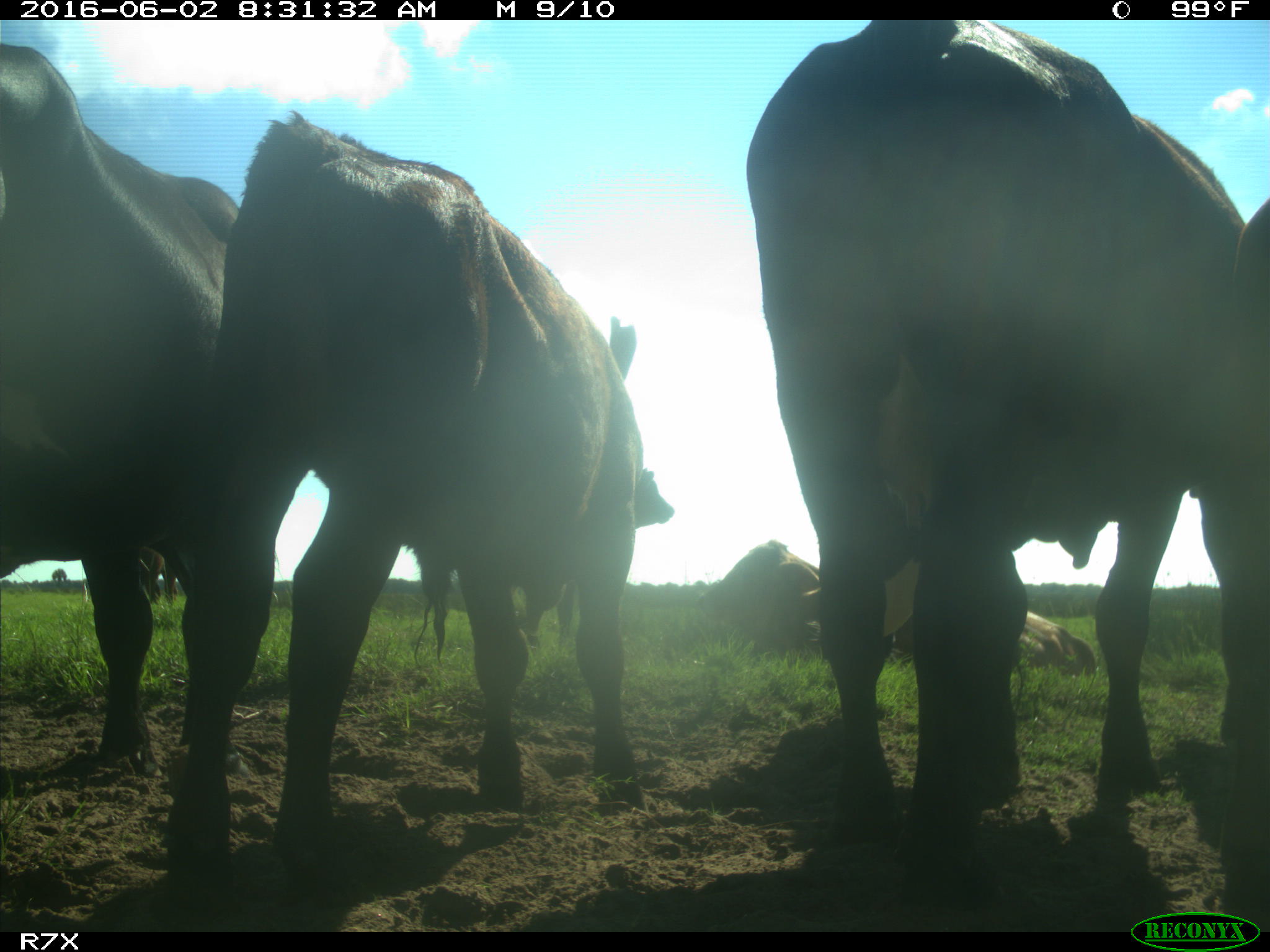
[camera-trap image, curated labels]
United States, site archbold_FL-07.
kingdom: Animalia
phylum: Chordata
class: Mammalia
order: Artiodactyla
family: Bovidae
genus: Bos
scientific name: Bos taurus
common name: domestic cow